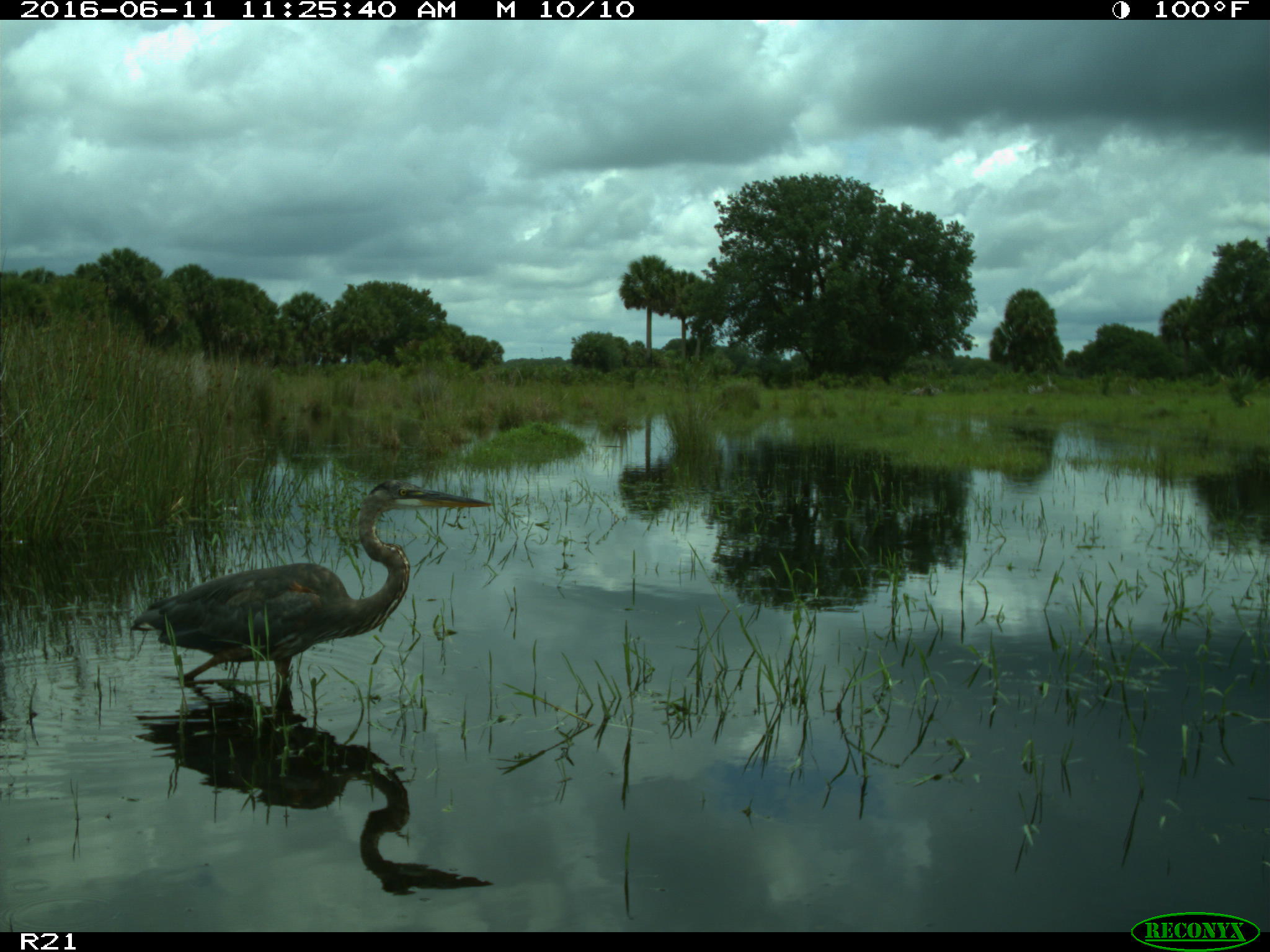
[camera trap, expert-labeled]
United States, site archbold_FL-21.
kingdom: Animalia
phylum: Chordata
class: Aves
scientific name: Aves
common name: birds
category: unidentified bird